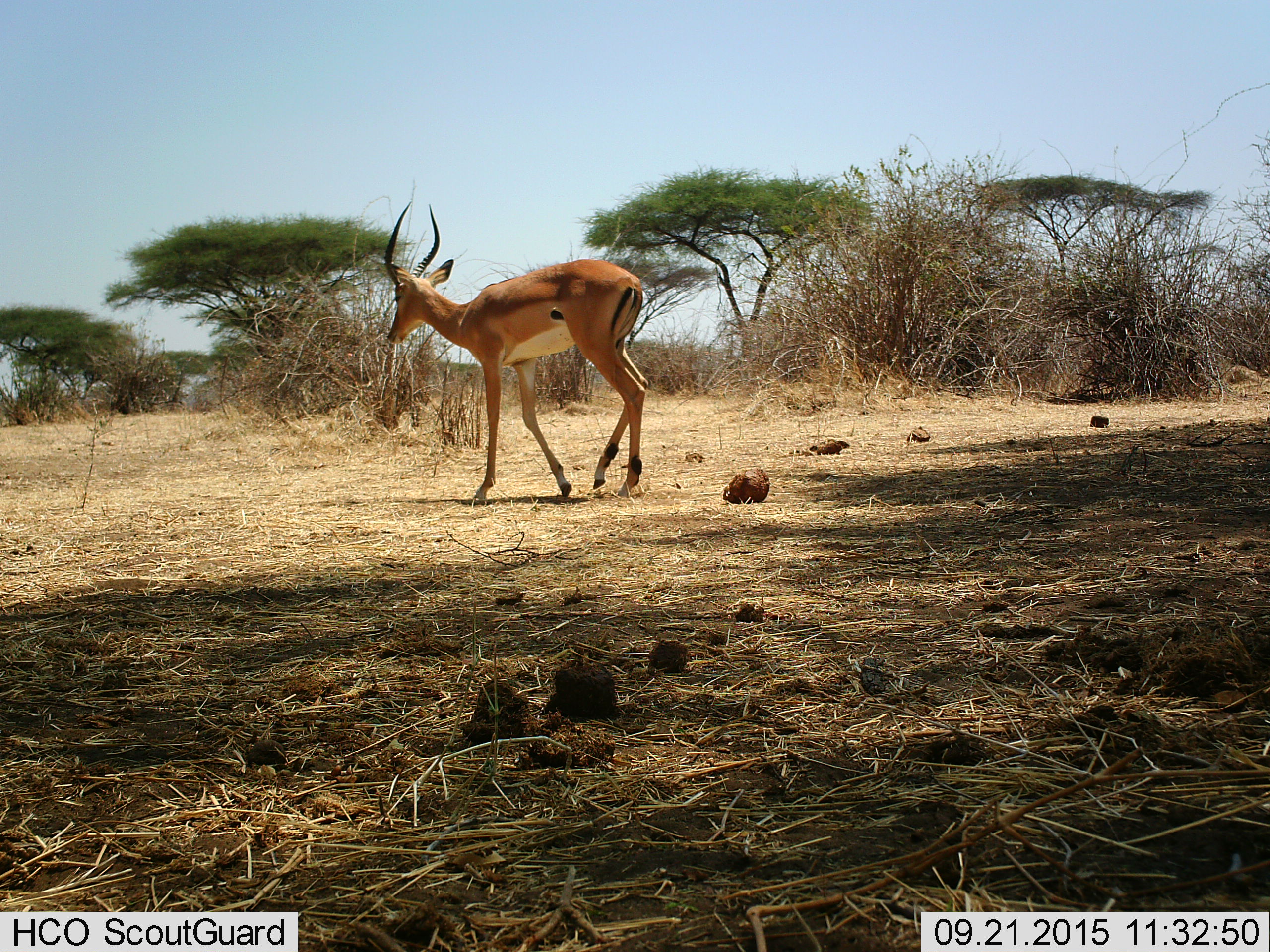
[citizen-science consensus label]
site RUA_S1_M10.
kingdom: Animalia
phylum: Chordata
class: Mammalia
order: Artiodactyla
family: Bovidae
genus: Aepyceros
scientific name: Aepyceros melampus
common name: impala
Impala (Aepyceros melampus), count 1. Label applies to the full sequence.